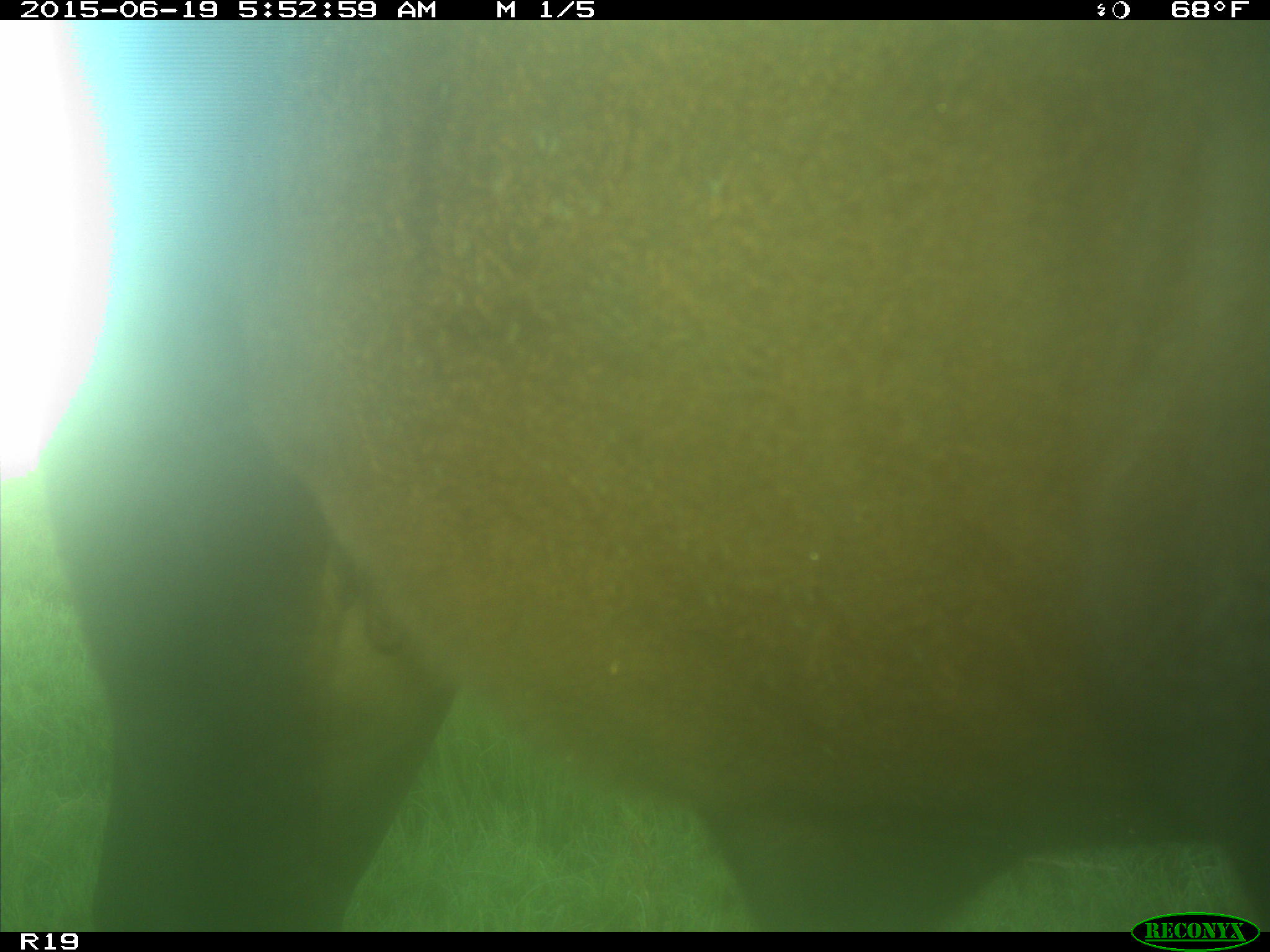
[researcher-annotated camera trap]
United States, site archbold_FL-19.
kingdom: Animalia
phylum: Chordata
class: Mammalia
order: Artiodactyla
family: Bovidae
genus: Bos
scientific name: Bos taurus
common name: domestic cow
Bos taurus (domestic cow).